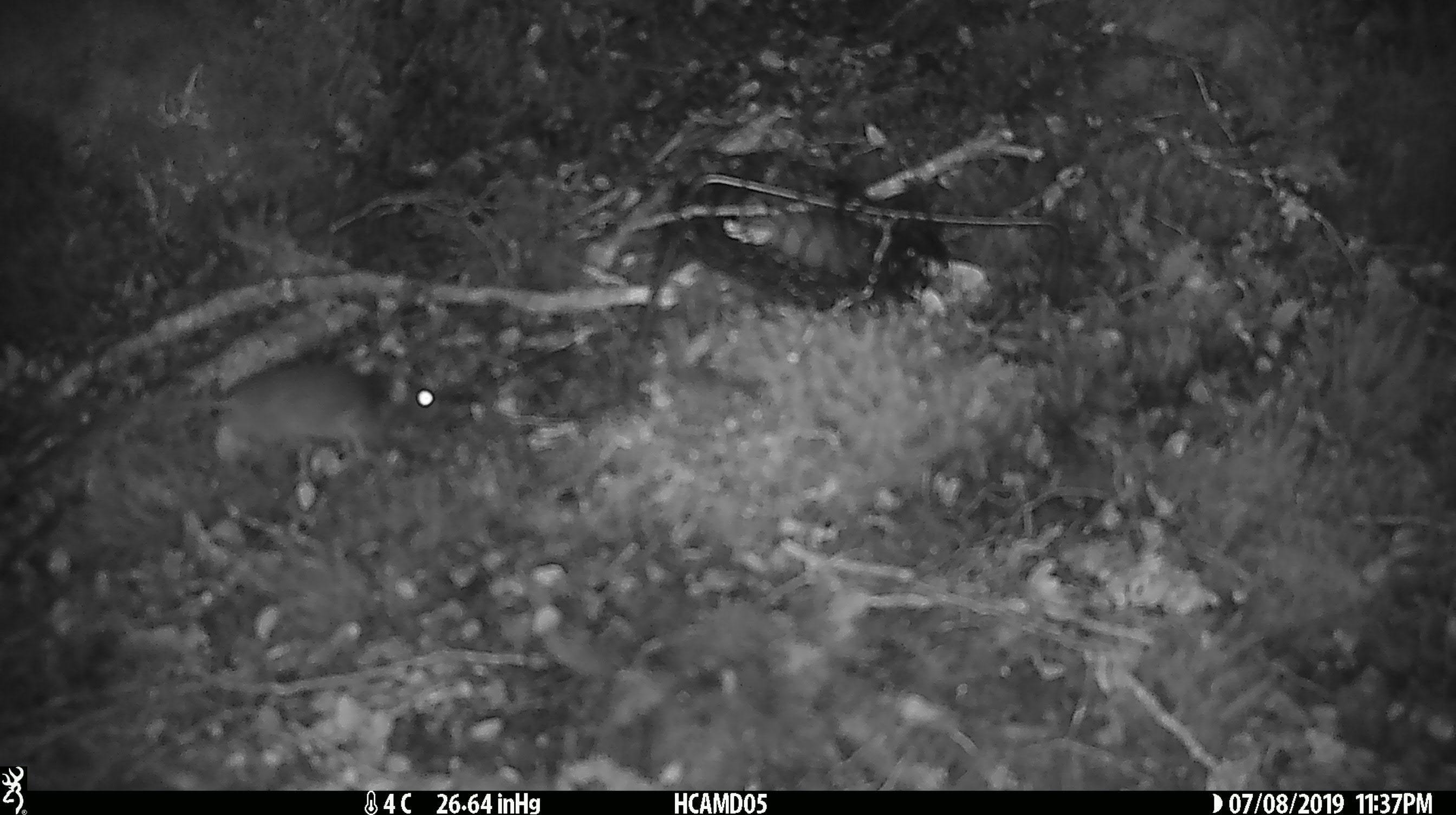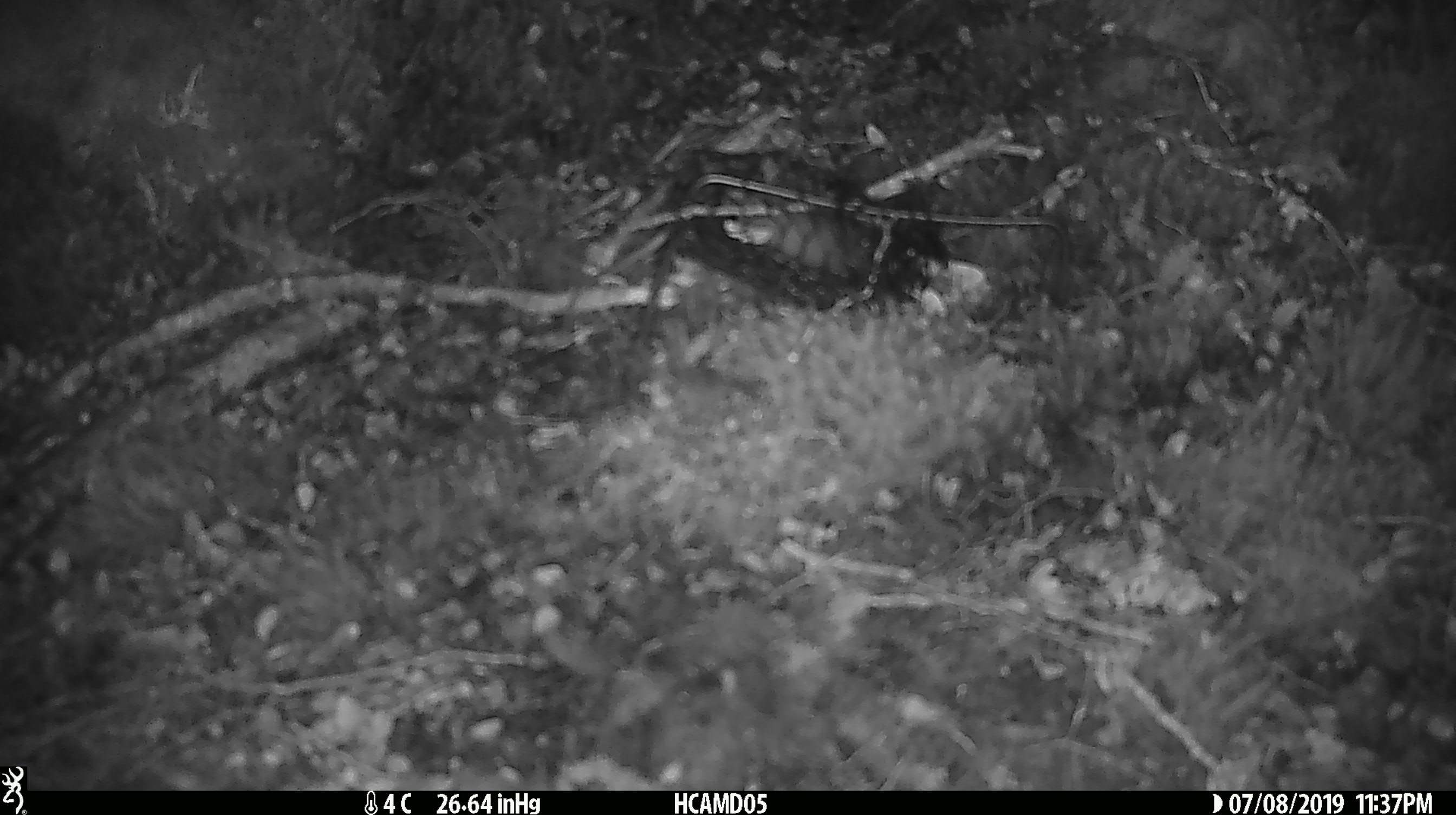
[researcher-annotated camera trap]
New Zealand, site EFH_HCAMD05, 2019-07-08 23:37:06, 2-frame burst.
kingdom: Animalia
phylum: Chordata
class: Mammalia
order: Rodentia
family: Muridae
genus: Mus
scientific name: Mus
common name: mouse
Mouse (Mus).